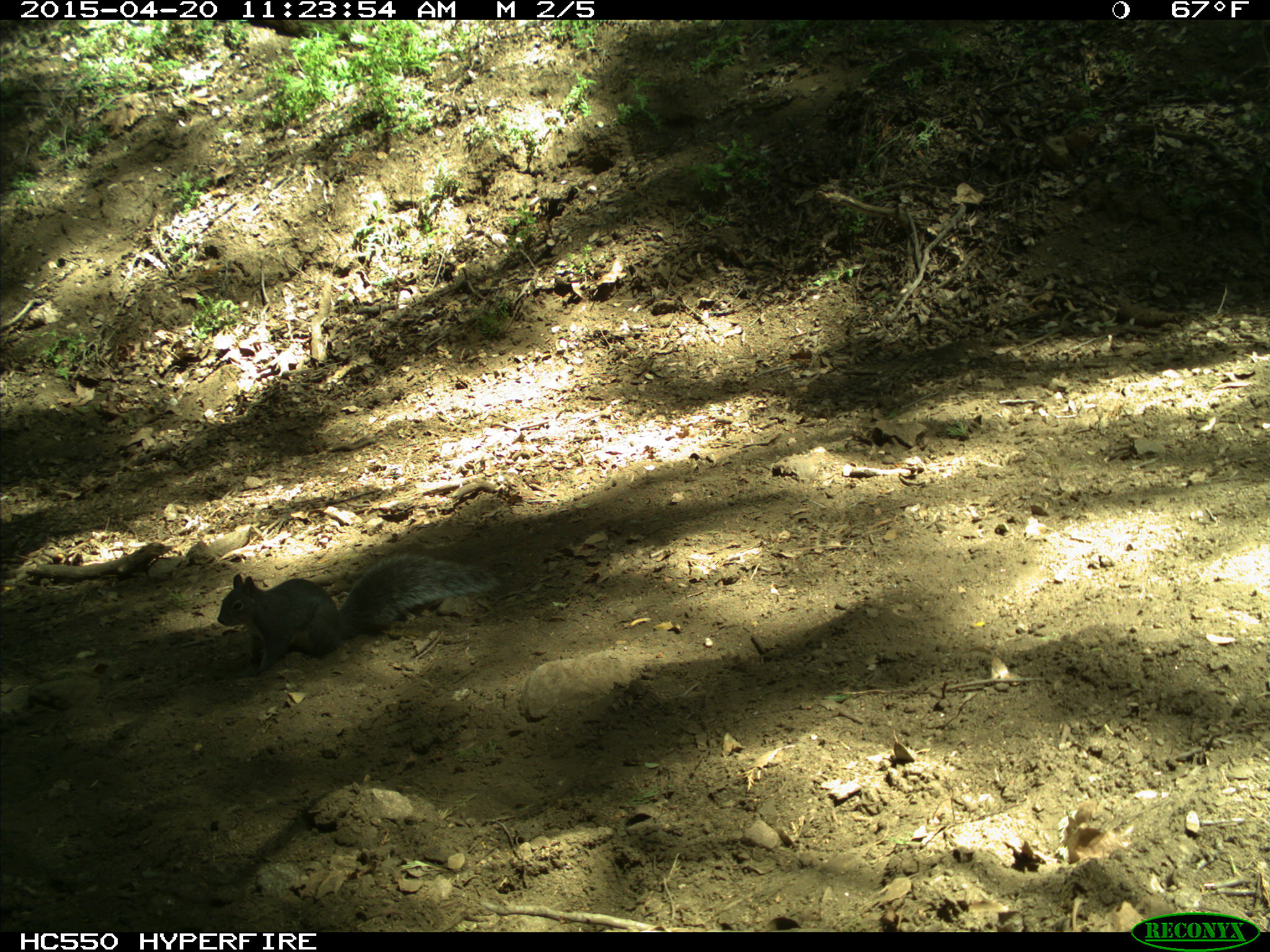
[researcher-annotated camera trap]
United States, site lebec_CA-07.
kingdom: Animalia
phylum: Chordata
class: Mammalia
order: Rodentia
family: Sciuridae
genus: Sciurus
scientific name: Sciurus carolinensis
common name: eastern gray squirrel